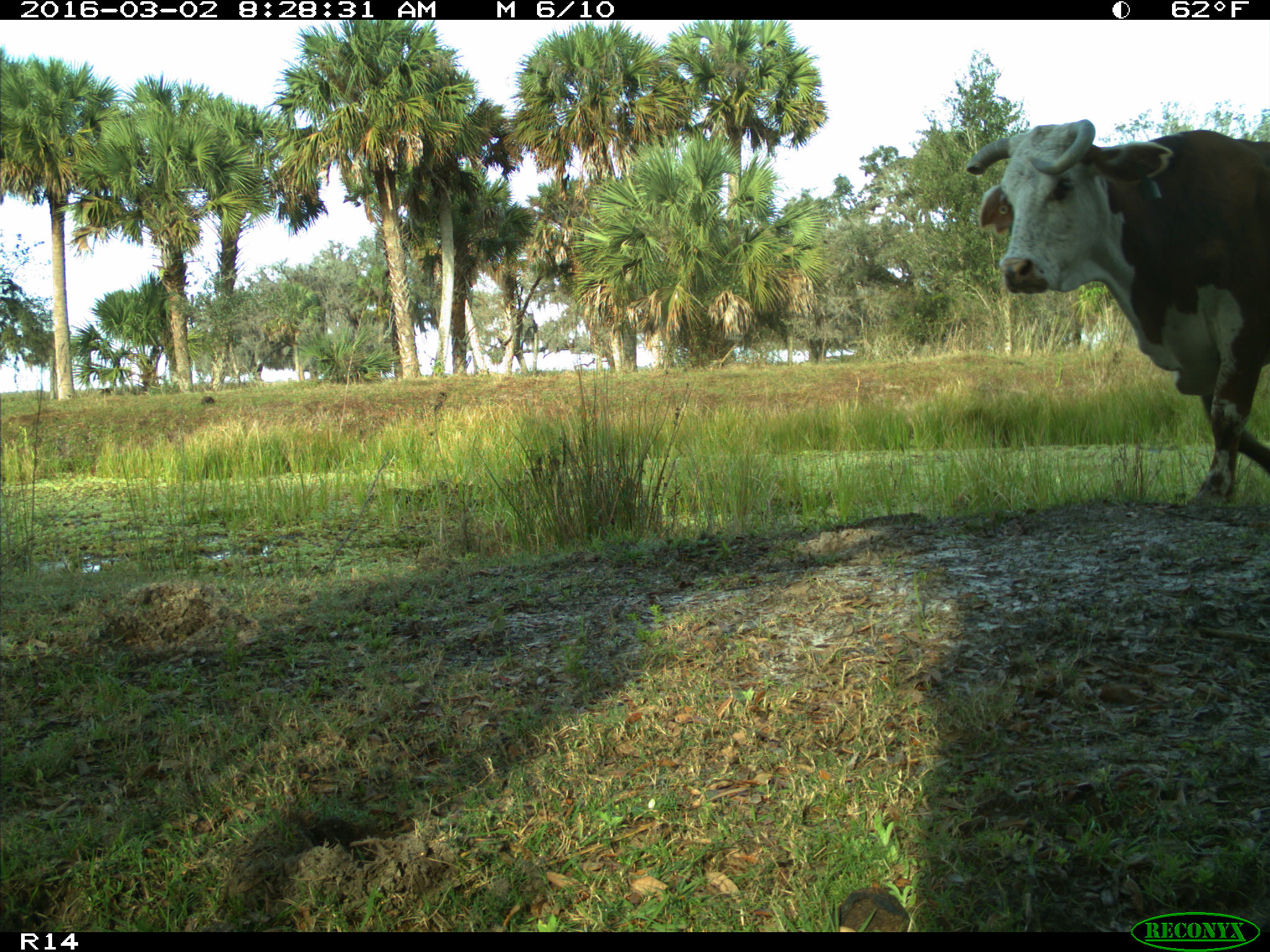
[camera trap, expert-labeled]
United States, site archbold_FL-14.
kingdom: Animalia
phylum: Chordata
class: Mammalia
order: Artiodactyla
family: Bovidae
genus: Bos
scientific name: Bos taurus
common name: domestic cow